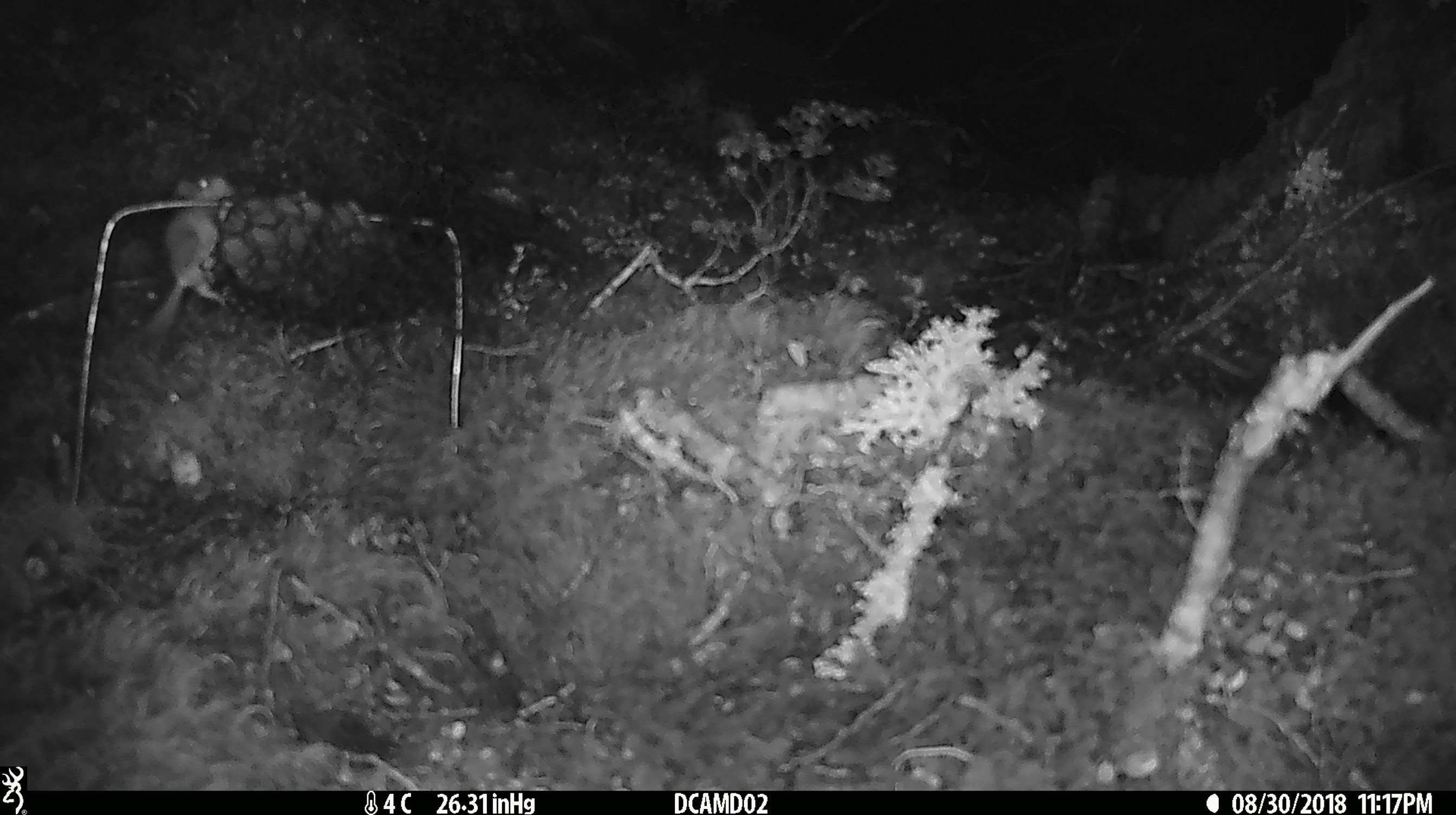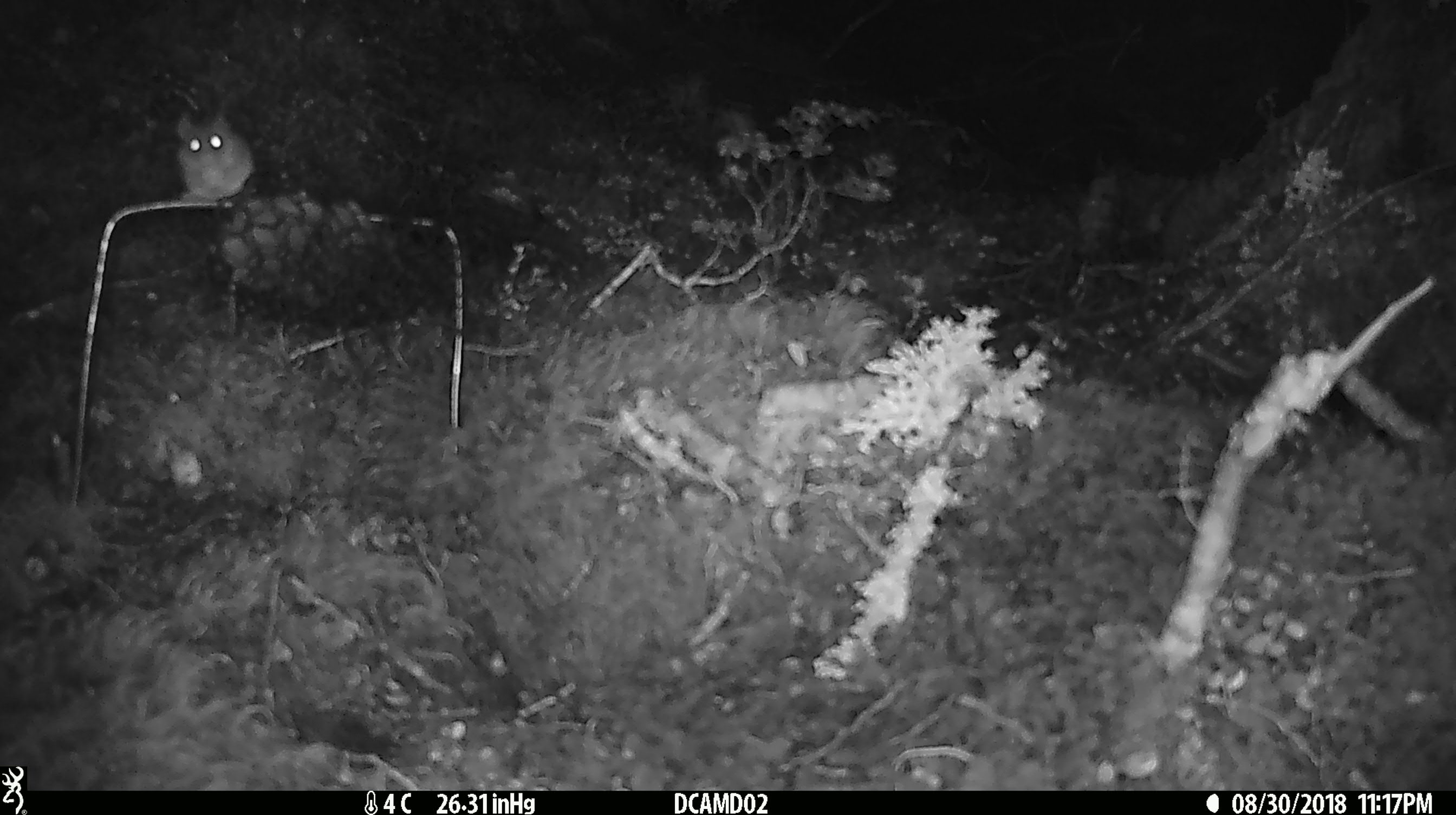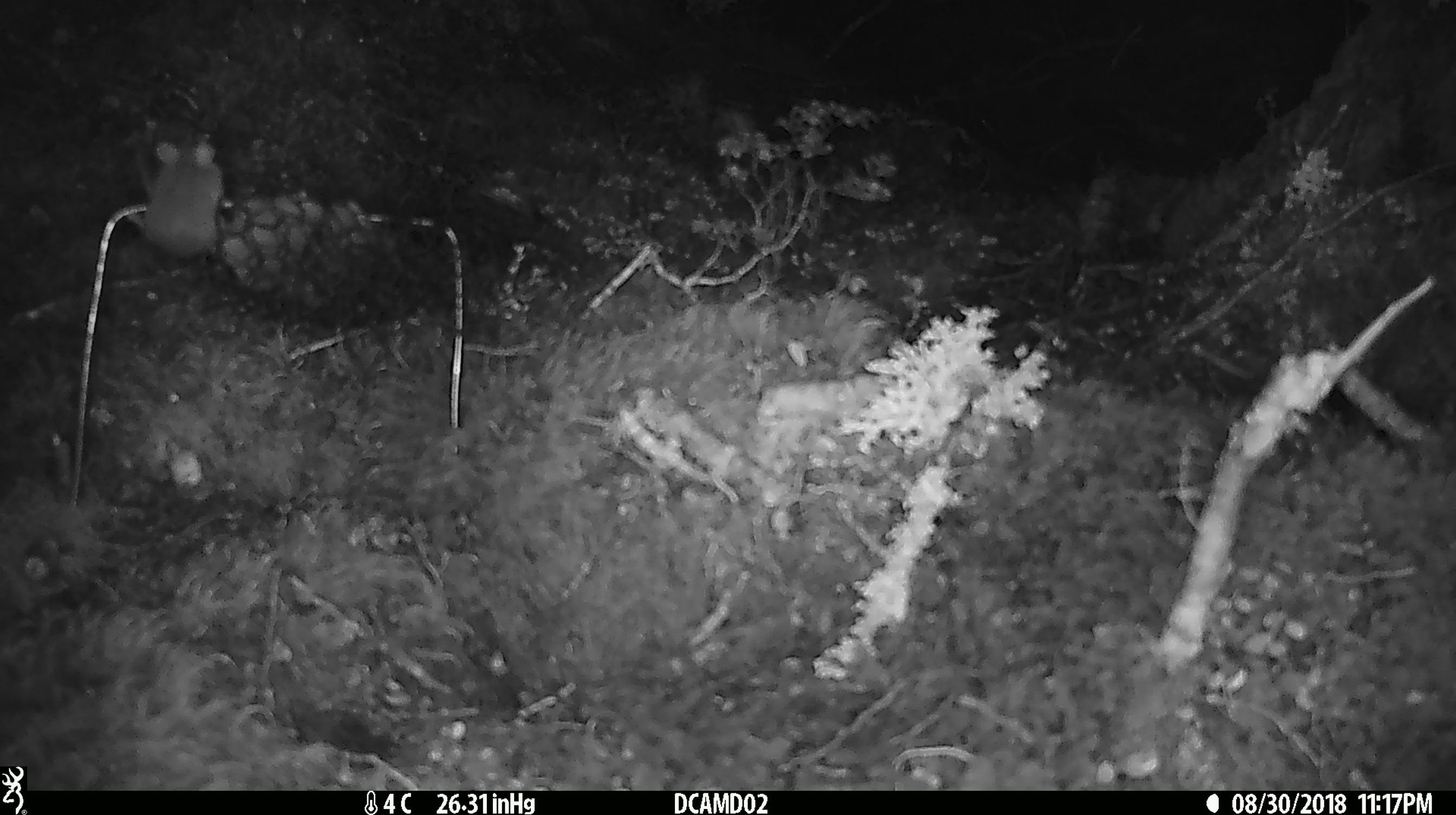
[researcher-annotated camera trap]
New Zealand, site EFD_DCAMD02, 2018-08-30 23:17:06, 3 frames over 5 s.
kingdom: Animalia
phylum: Chordata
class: Mammalia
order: Rodentia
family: Muridae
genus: Mus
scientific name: Mus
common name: mouse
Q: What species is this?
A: Mouse (Mus).